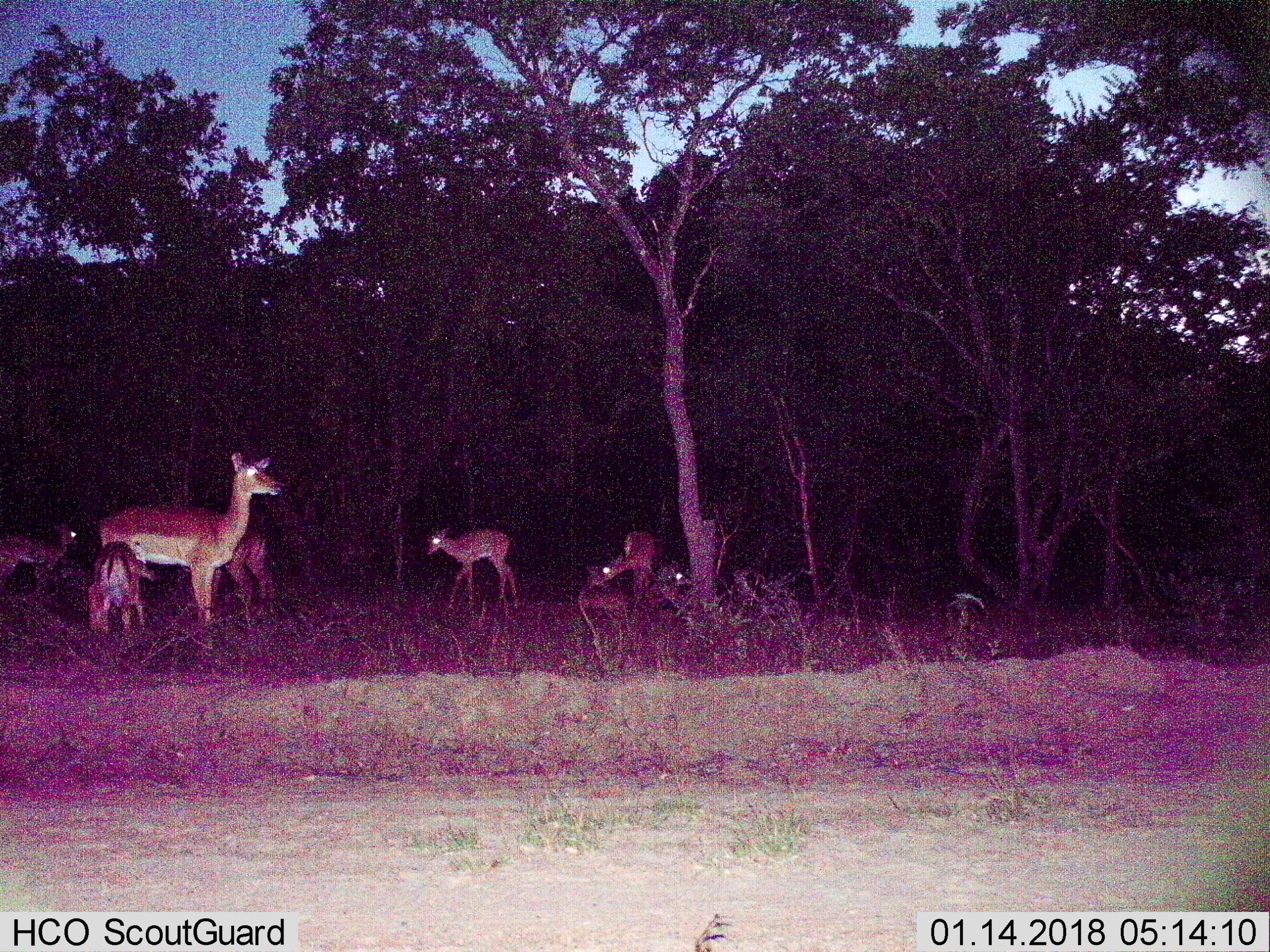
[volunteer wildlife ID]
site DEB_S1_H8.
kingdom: Animalia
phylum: Chordata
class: Mammalia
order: Artiodactyla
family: Bovidae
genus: Aepyceros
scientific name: Aepyceros melampus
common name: impala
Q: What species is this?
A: Impala (Aepyceros melampus).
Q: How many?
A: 7.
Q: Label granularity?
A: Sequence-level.